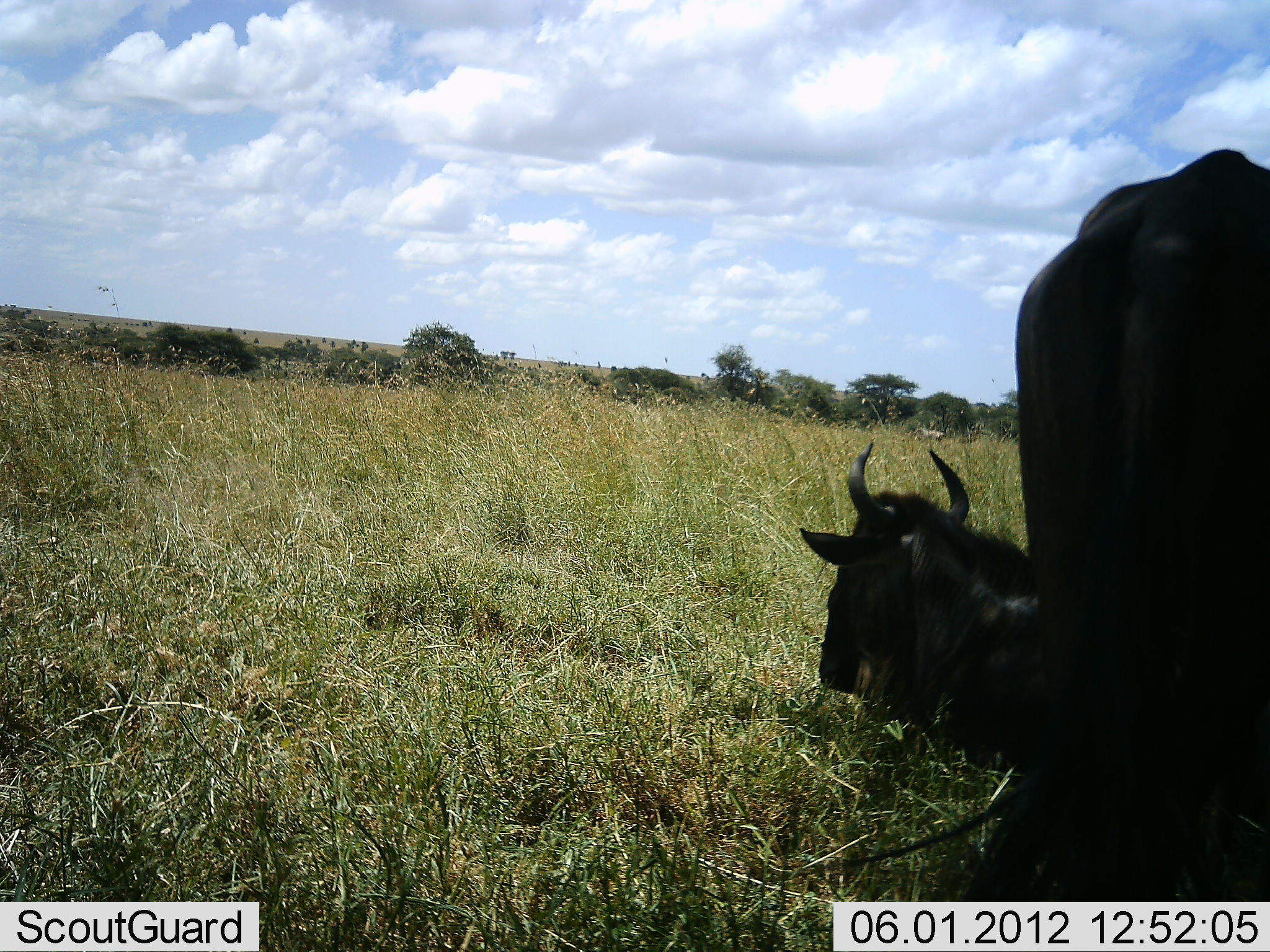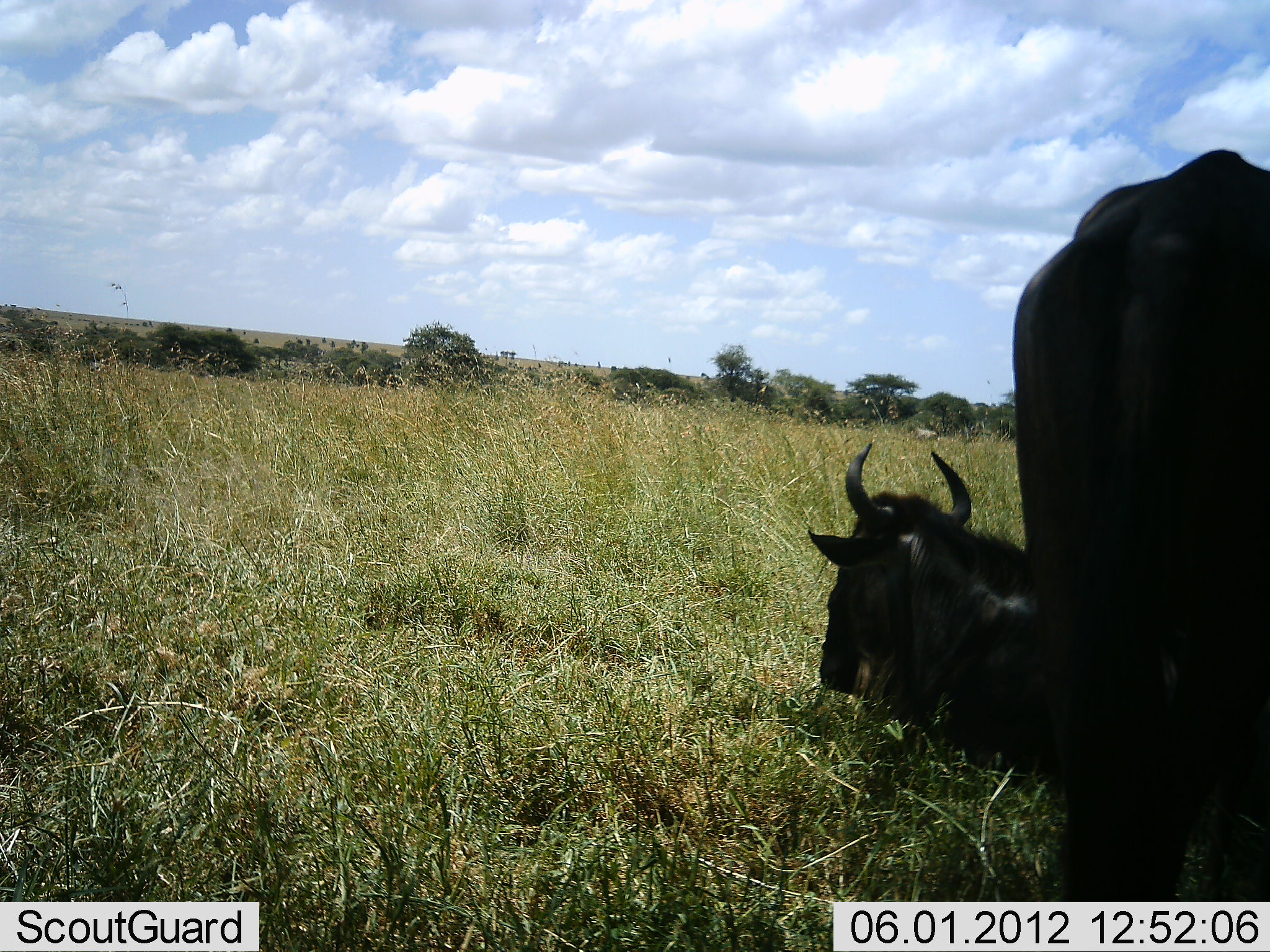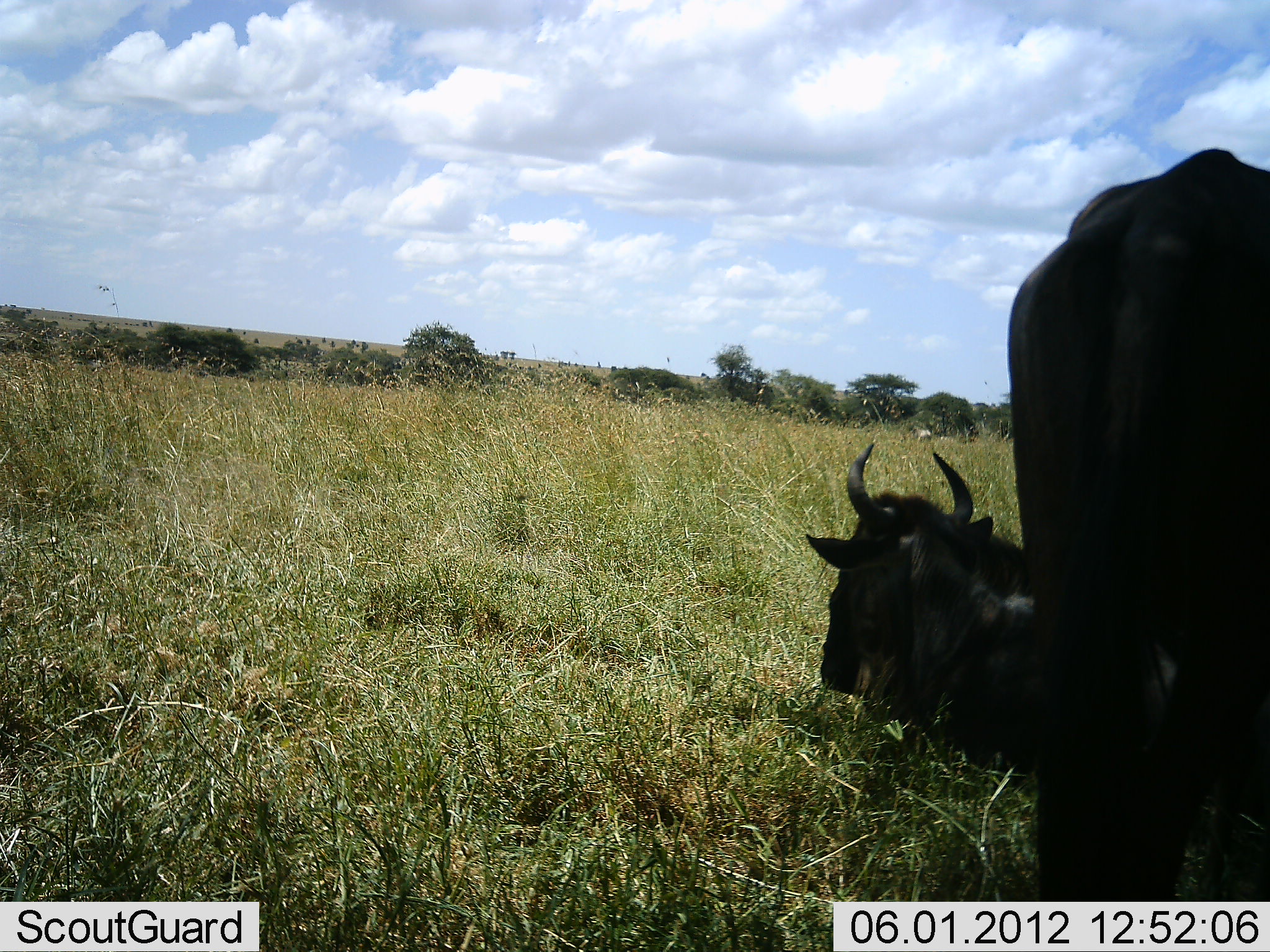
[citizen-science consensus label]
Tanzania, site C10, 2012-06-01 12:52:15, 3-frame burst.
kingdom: Animalia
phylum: Chordata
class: Mammalia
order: Artiodactyla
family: Bovidae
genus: Connochaetes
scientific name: Connochaetes taurinus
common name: blue wildebeest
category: wildebeest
Wildebeest (blue wildebeest) (Connochaetes taurinus), count 2. Behavior (volunteer vote fractions): standing 91%, resting 100%, moving 0%, interacting 0%. Young present (vote fraction): 0%. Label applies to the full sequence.